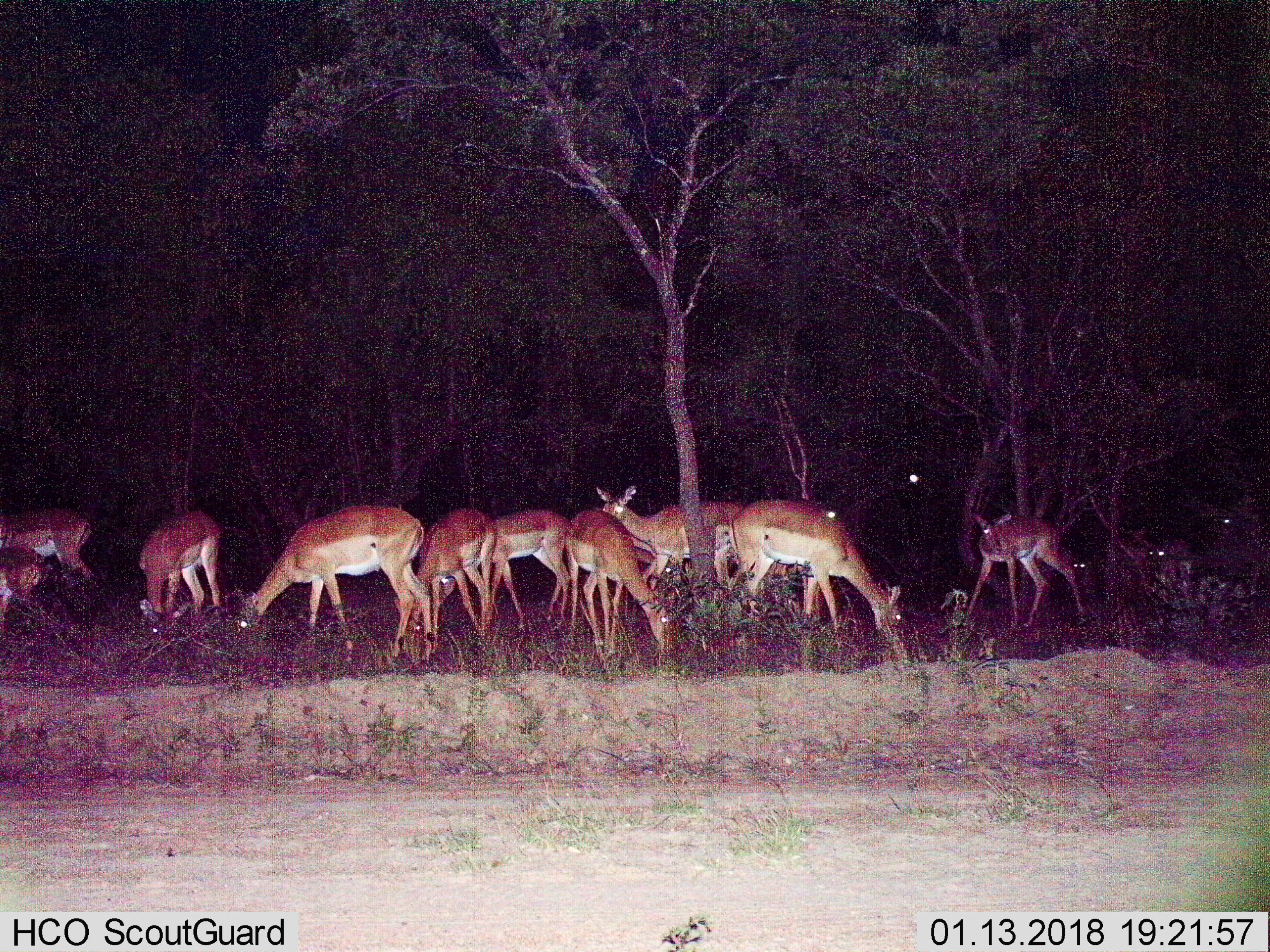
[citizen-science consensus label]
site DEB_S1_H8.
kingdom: Animalia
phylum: Chordata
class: Mammalia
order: Artiodactyla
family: Bovidae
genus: Aepyceros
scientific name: Aepyceros melampus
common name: impala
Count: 11-50.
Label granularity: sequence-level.